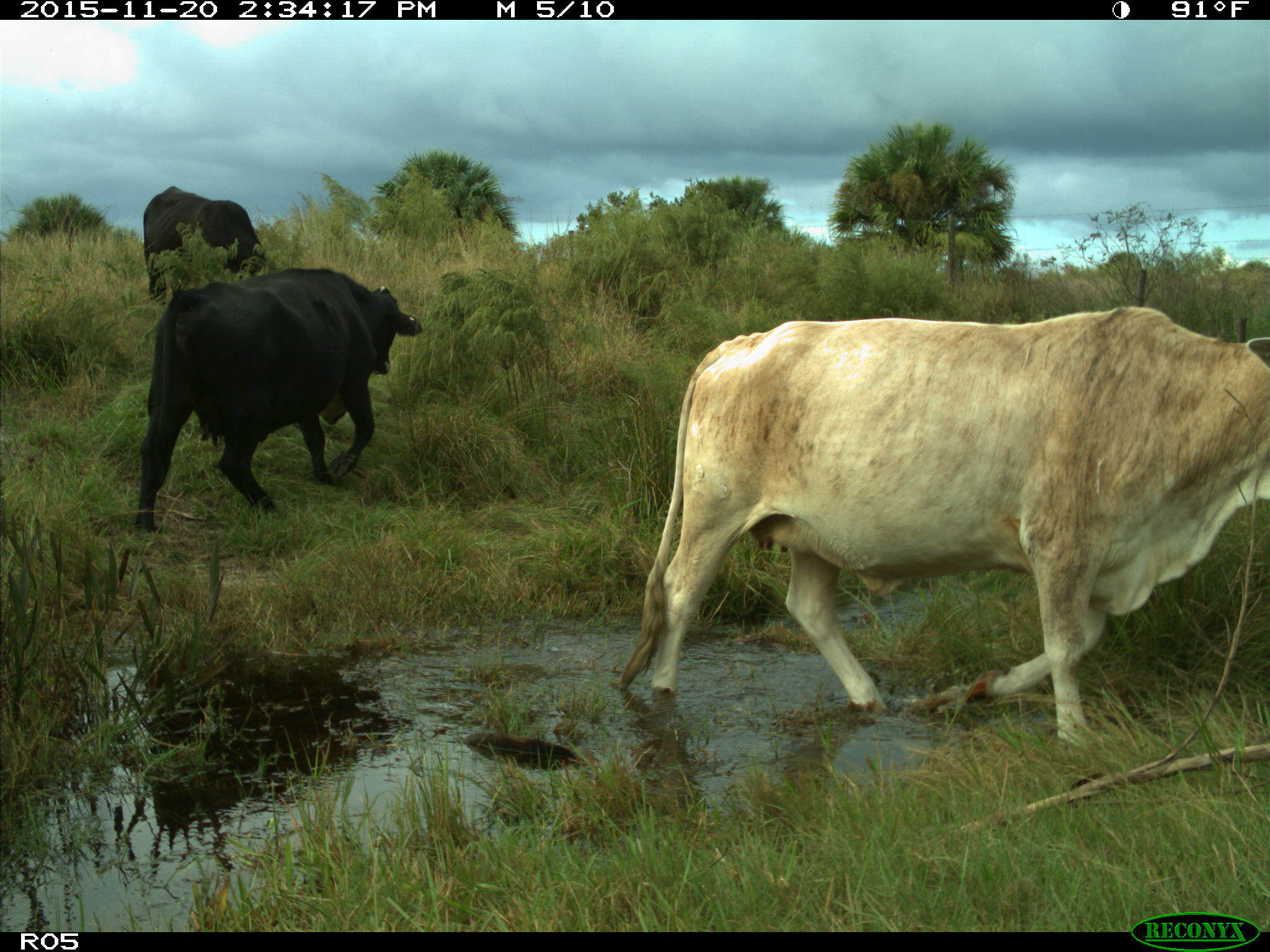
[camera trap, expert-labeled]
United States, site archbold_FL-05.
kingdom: Animalia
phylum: Chordata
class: Mammalia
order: Artiodactyla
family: Bovidae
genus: Bos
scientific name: Bos taurus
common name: domestic cow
Bos taurus (domestic cow).